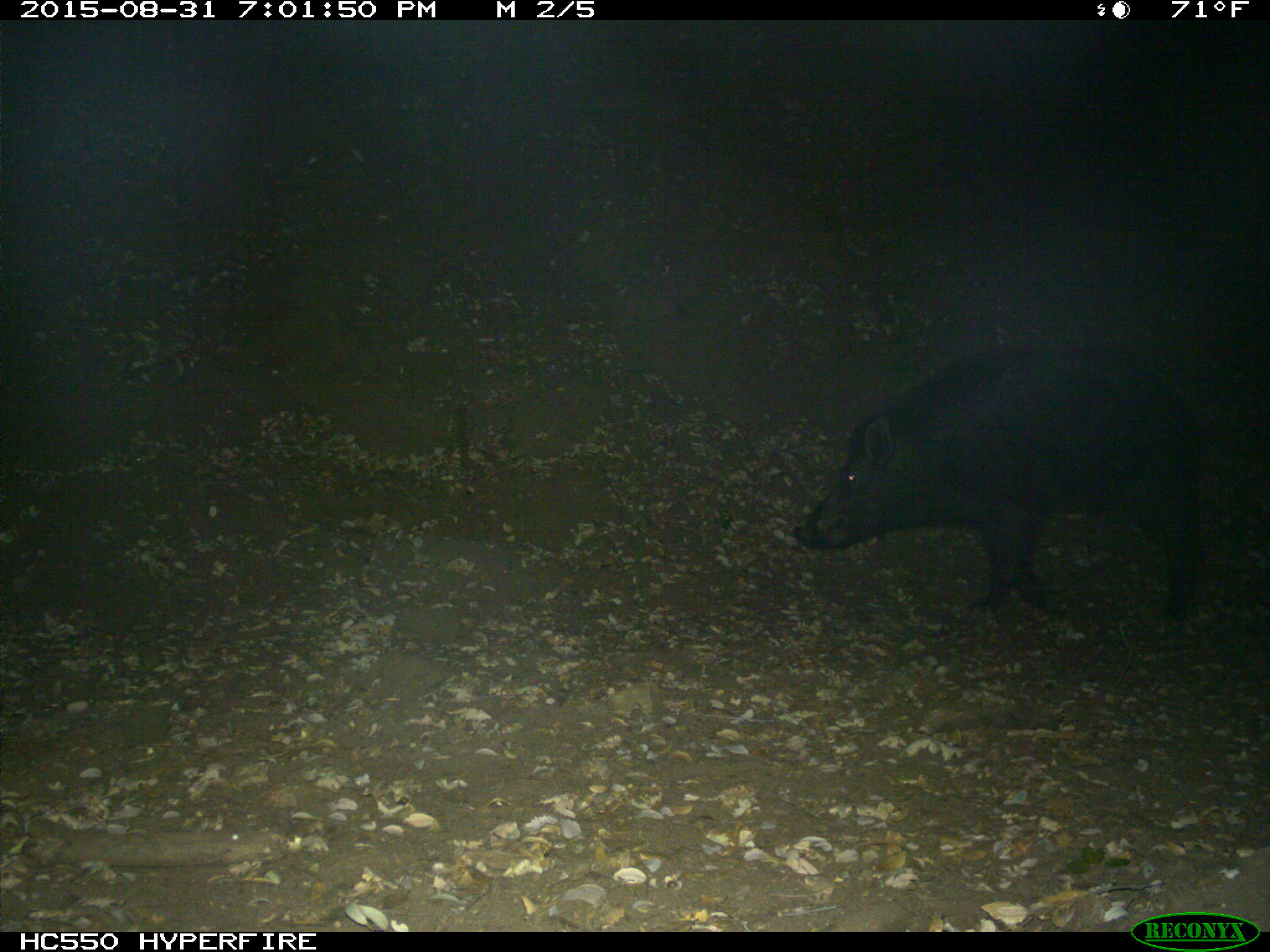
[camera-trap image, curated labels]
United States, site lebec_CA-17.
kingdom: Animalia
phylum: Chordata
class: Mammalia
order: Artiodactyla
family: Suidae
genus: Sus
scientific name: Sus scrofa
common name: wild boar